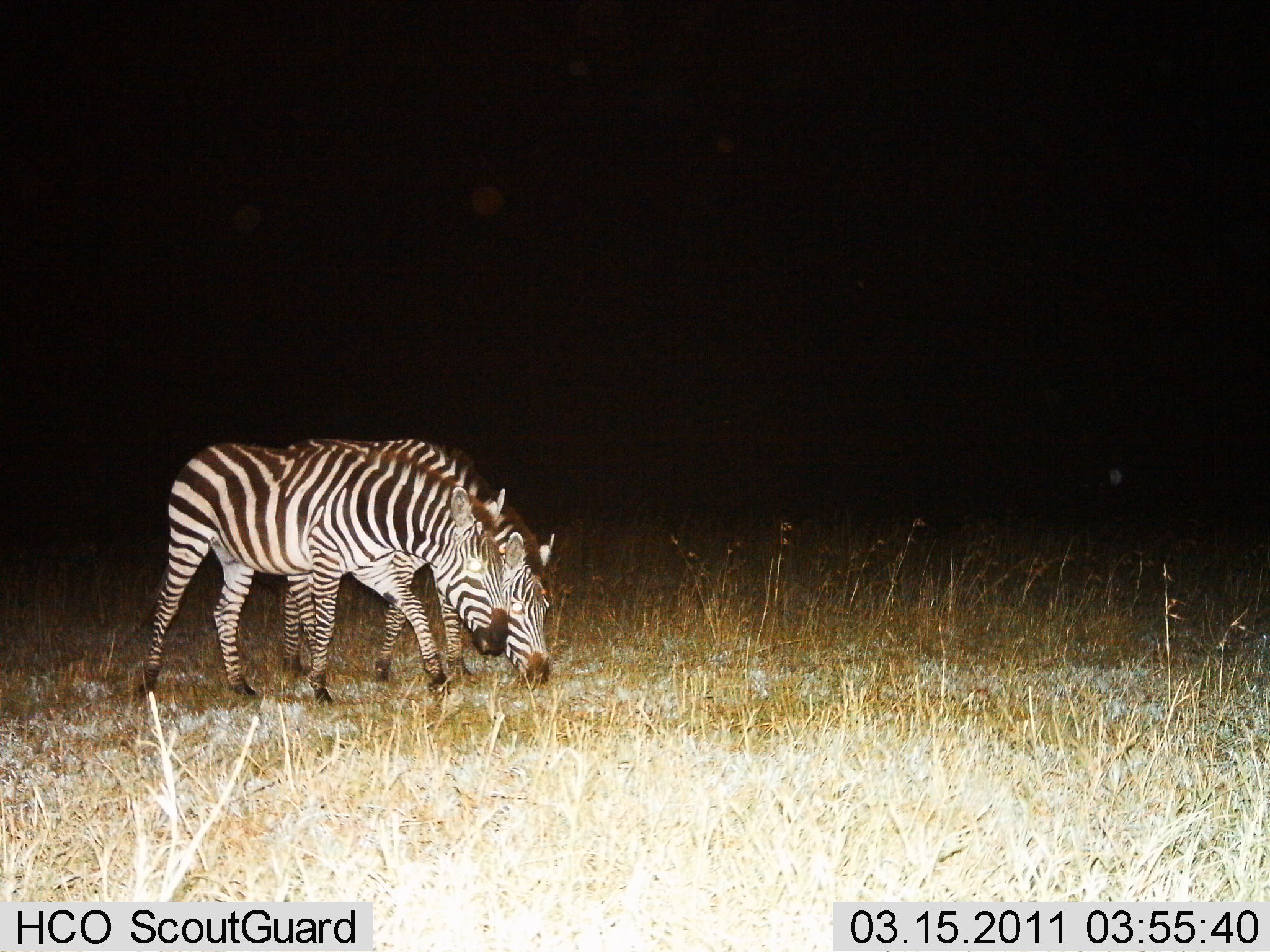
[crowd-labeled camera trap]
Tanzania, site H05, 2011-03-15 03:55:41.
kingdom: Animalia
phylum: Chordata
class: Mammalia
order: Perissodactyla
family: Equidae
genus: Equus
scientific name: Equus quagga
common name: plains zebra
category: zebra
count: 2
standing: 20%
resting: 0%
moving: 20%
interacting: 10%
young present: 0%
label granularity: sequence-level